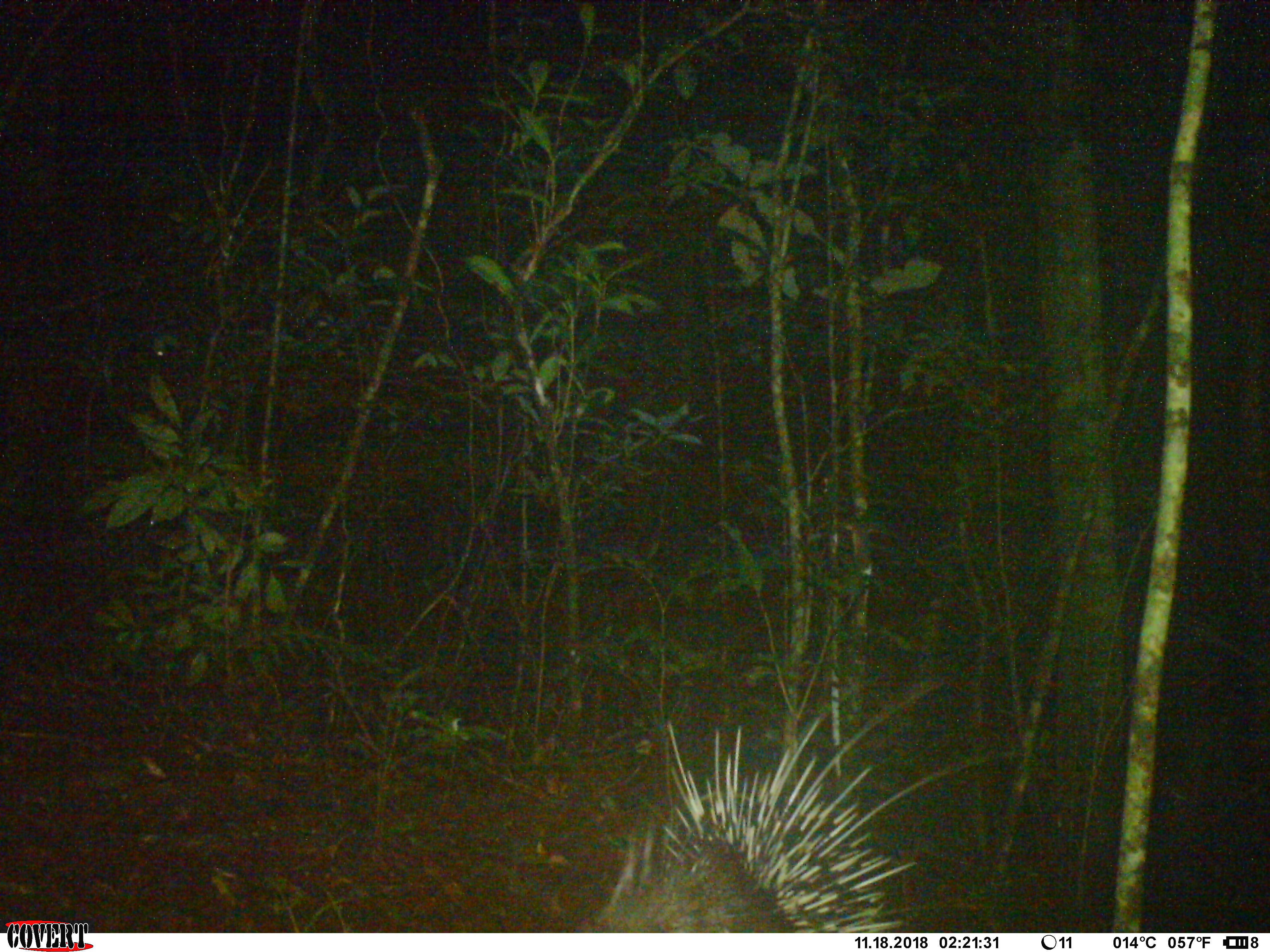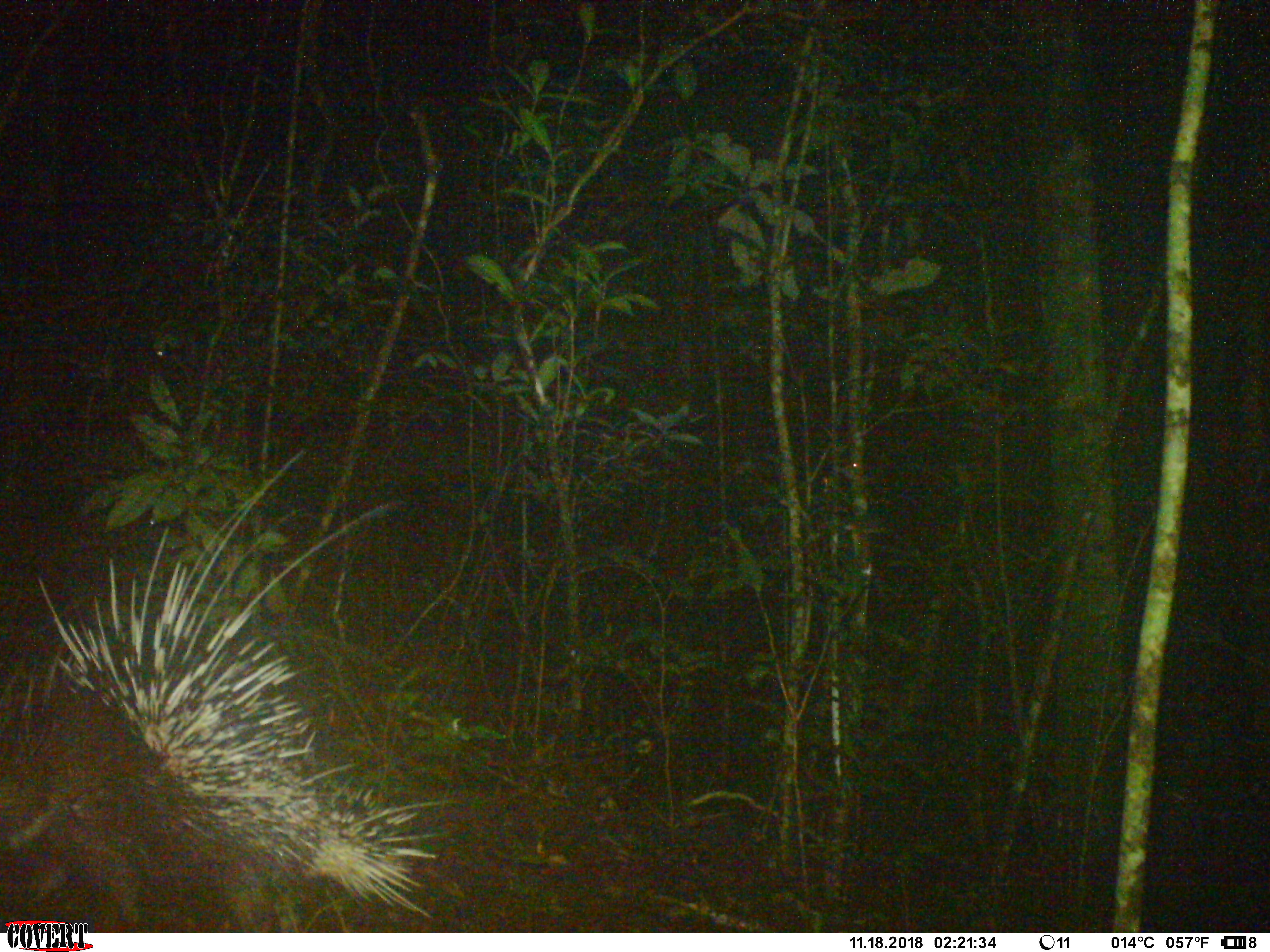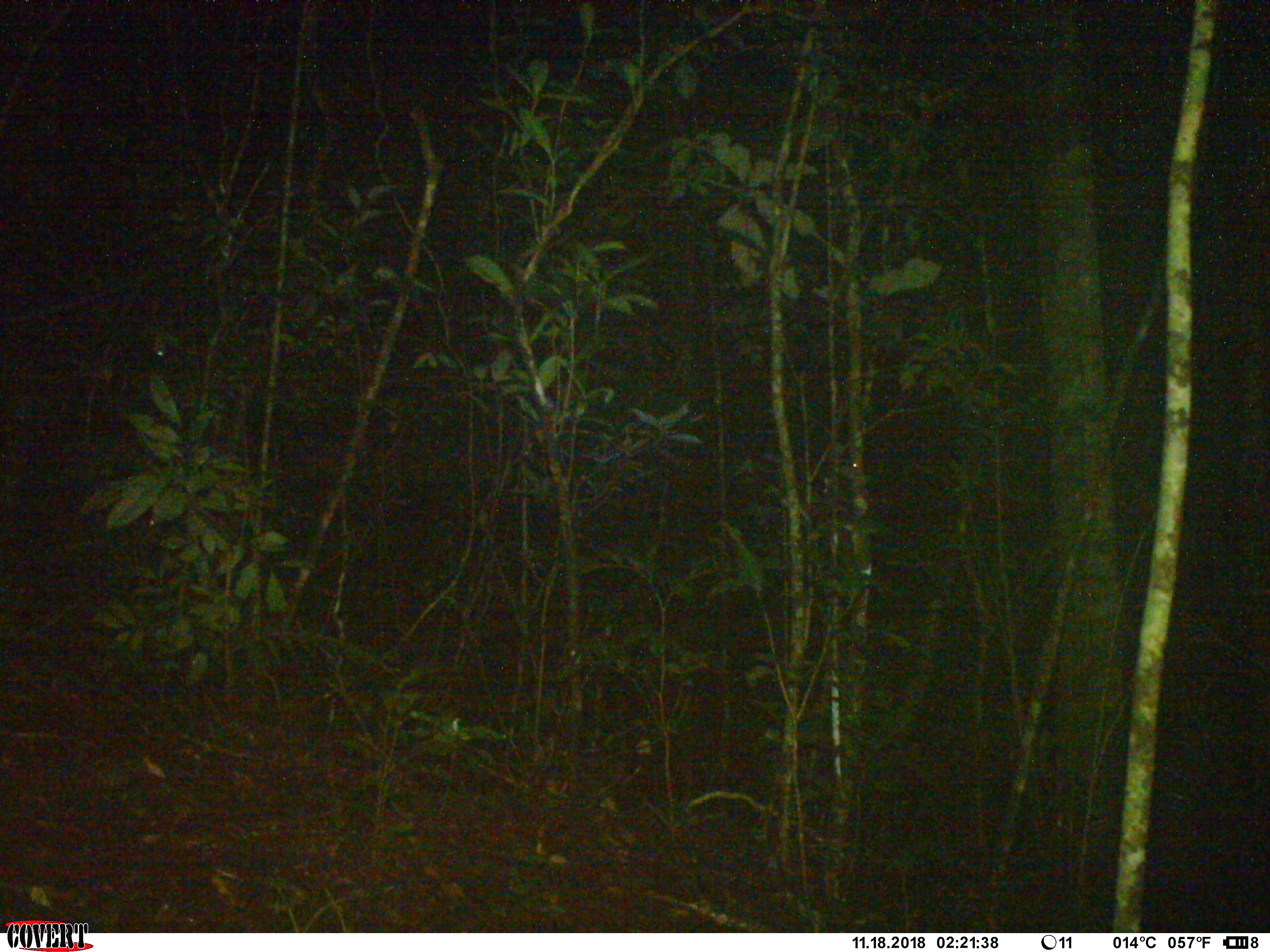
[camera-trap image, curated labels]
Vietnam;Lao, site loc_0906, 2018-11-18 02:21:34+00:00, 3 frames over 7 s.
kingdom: Animalia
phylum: Chordata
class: Mammalia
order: Rodentia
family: Hystricidae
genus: Hystrix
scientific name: Hystrix brachyura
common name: malayan porcupine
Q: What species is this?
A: Malayan porcupine (Hystrix brachyura).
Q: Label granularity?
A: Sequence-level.